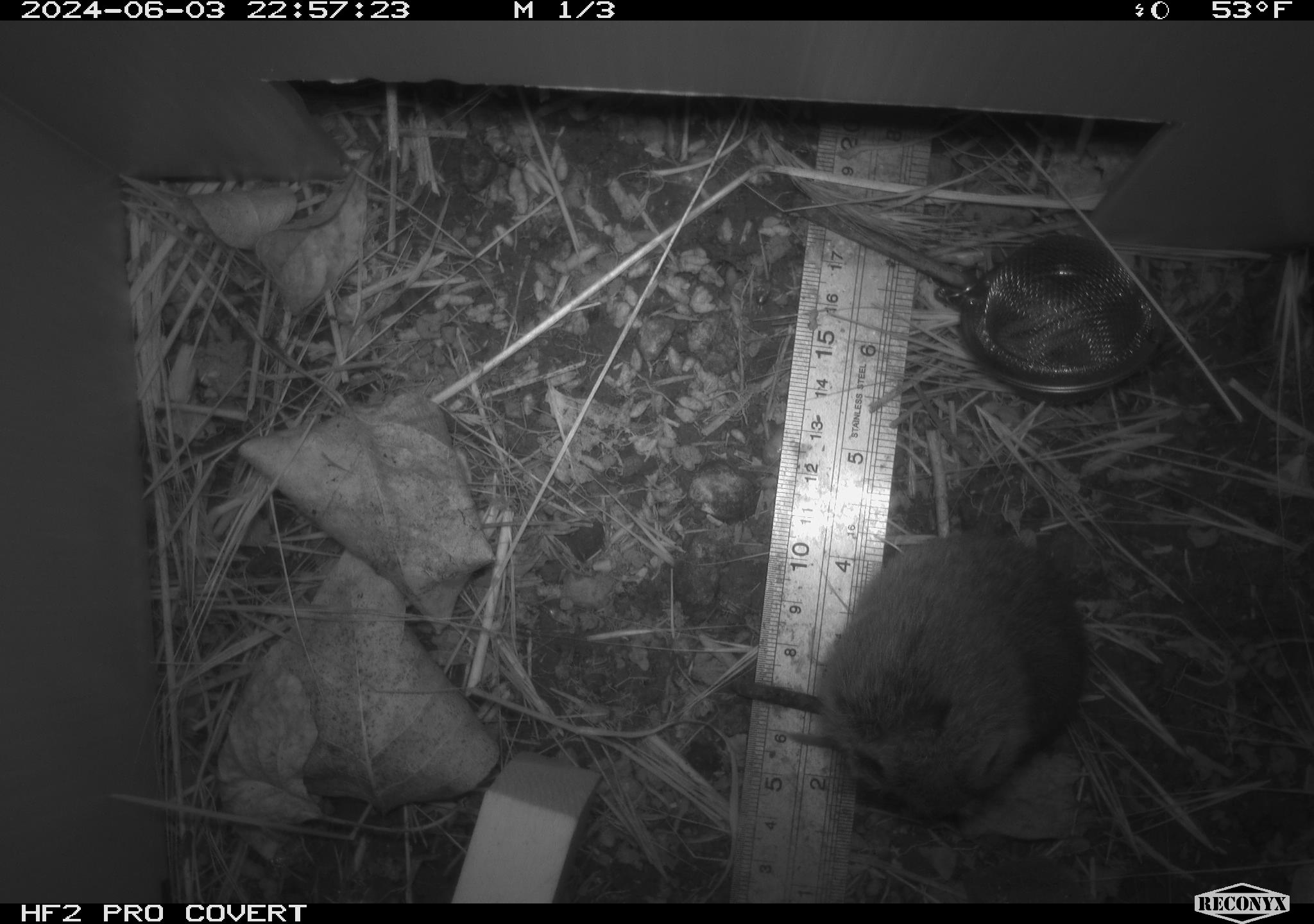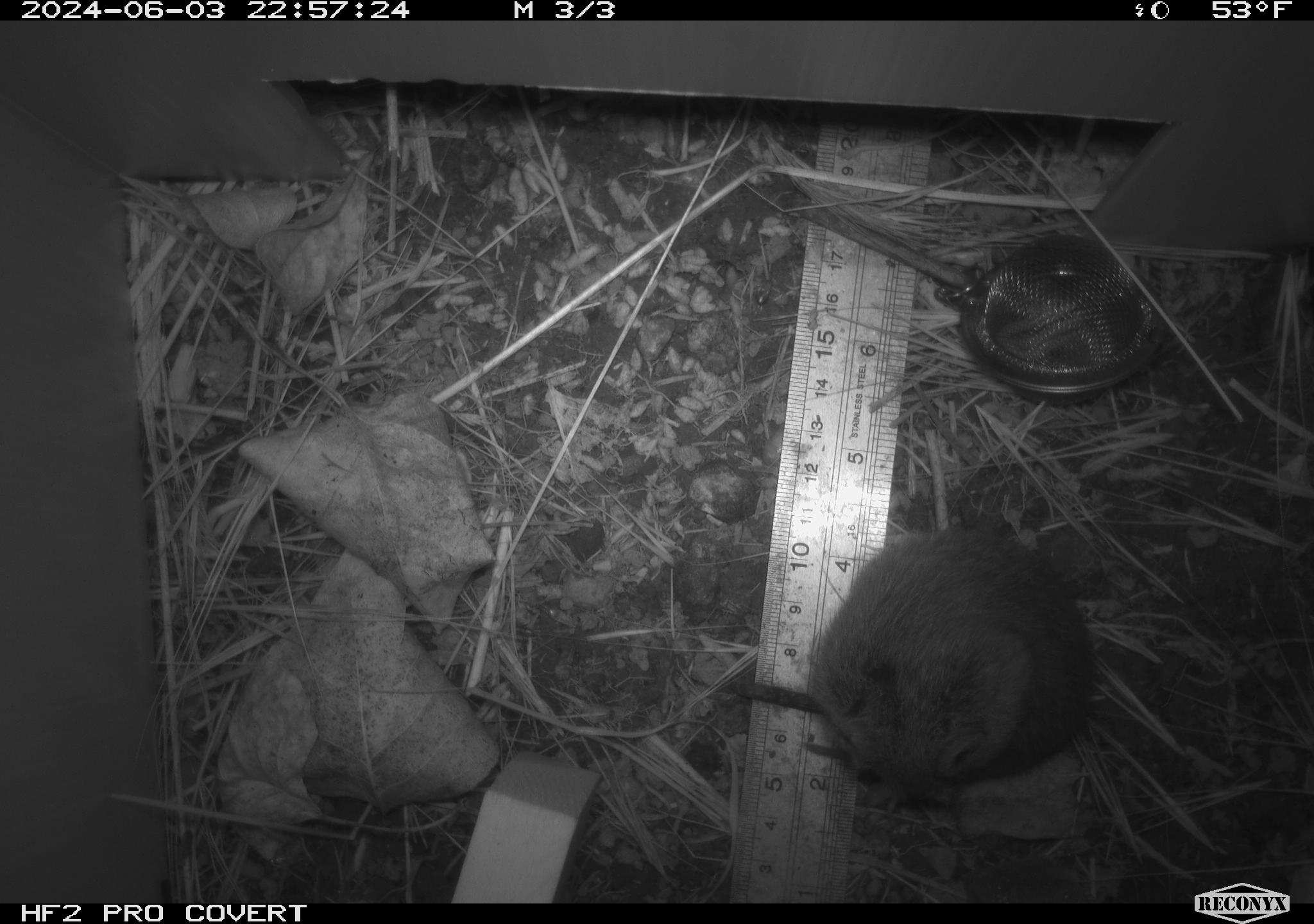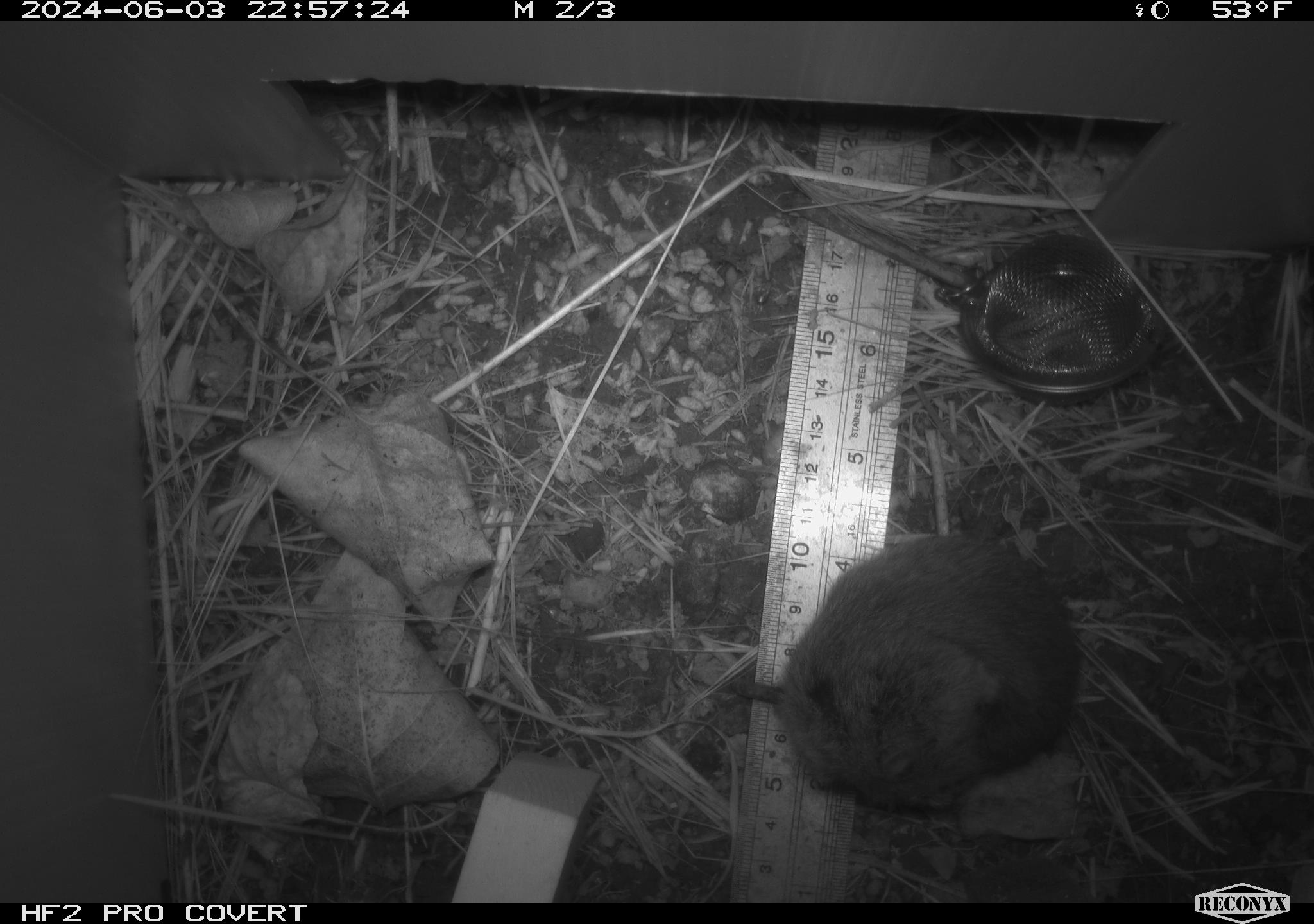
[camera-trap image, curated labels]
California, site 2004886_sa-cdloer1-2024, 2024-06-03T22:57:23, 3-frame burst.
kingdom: Animalia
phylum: Chordata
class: Mammalia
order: Rodentia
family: Cricetidae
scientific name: Arvicolinae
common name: voles, lemmings, and muskrats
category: arvicolinae subfamily